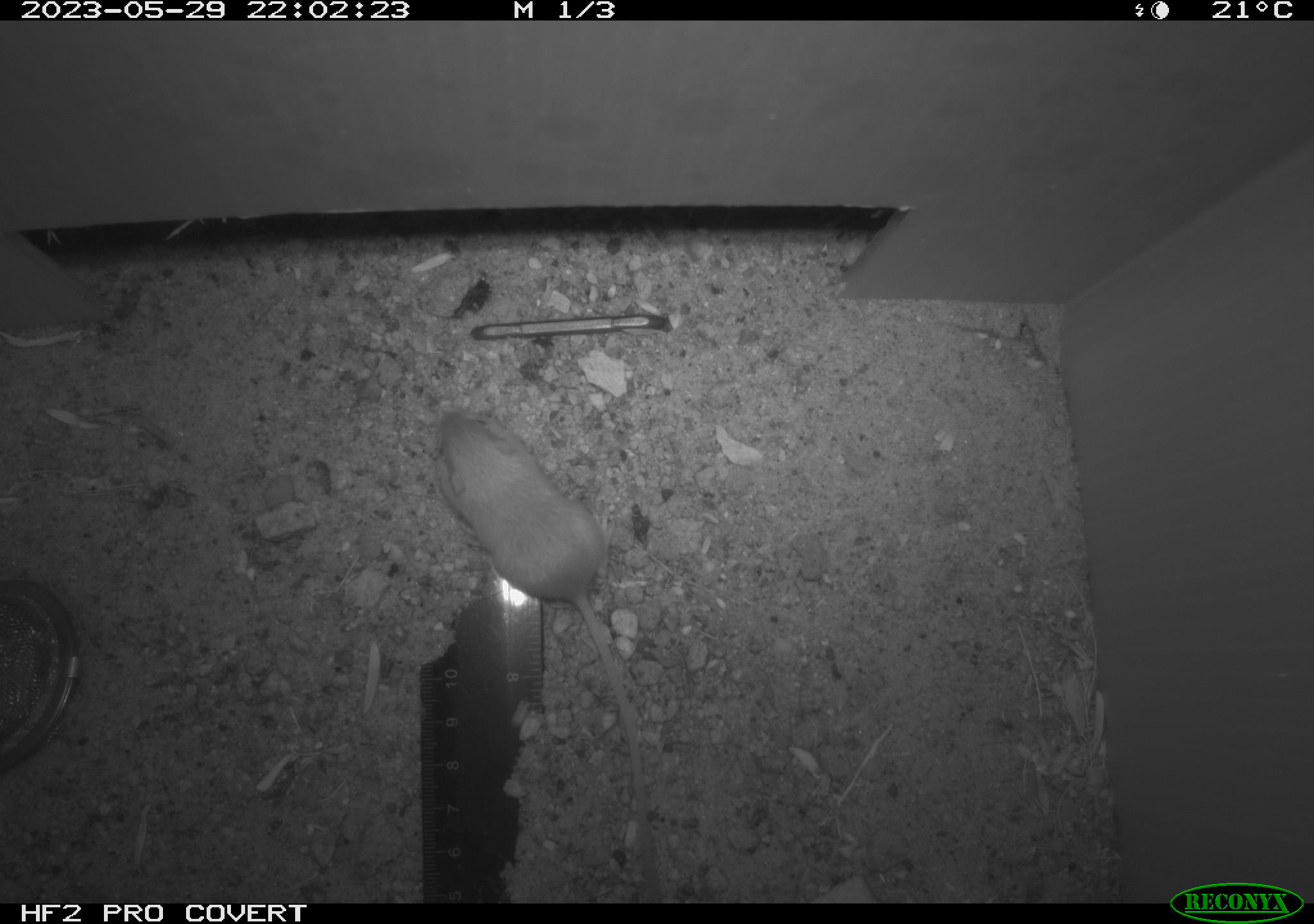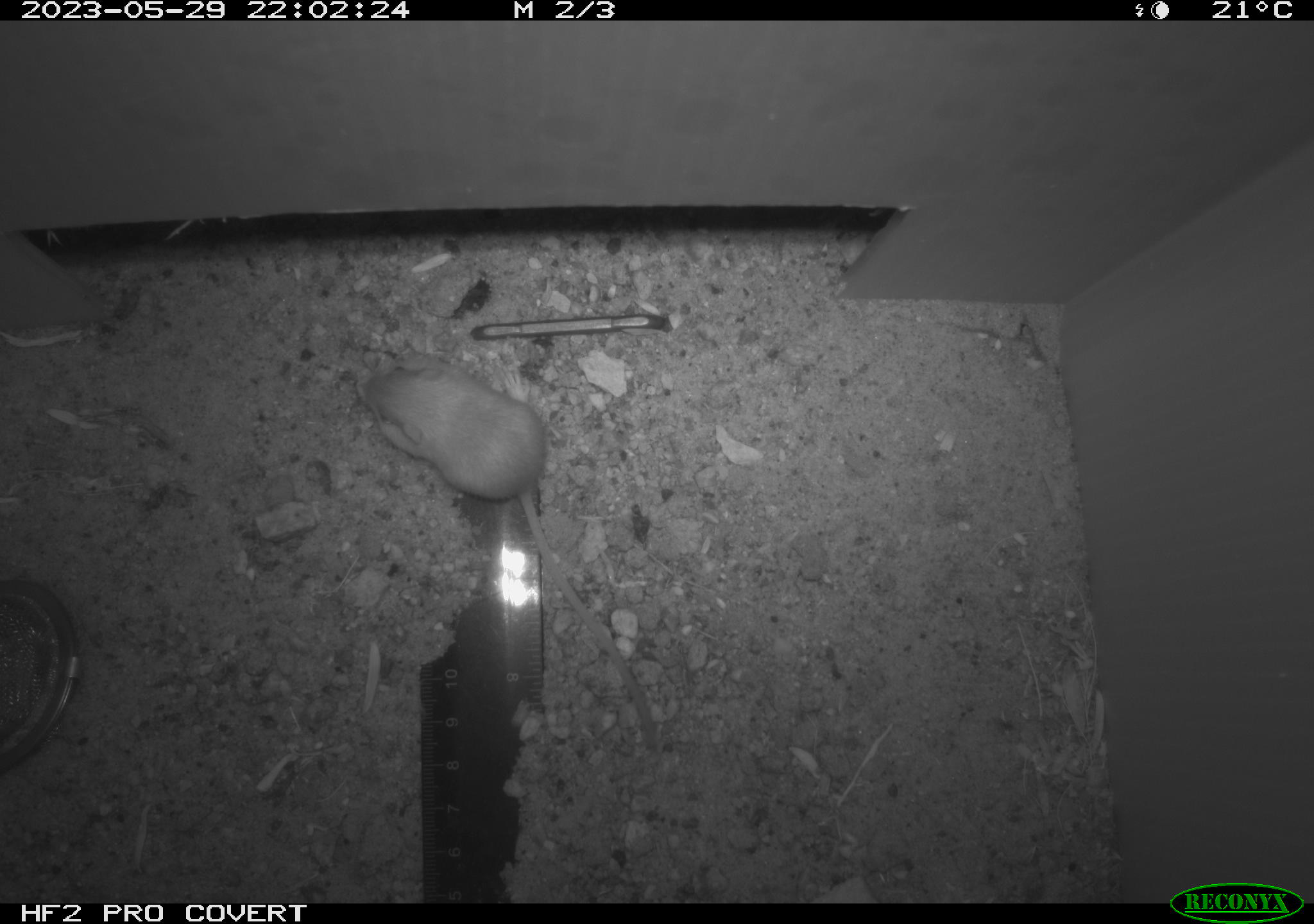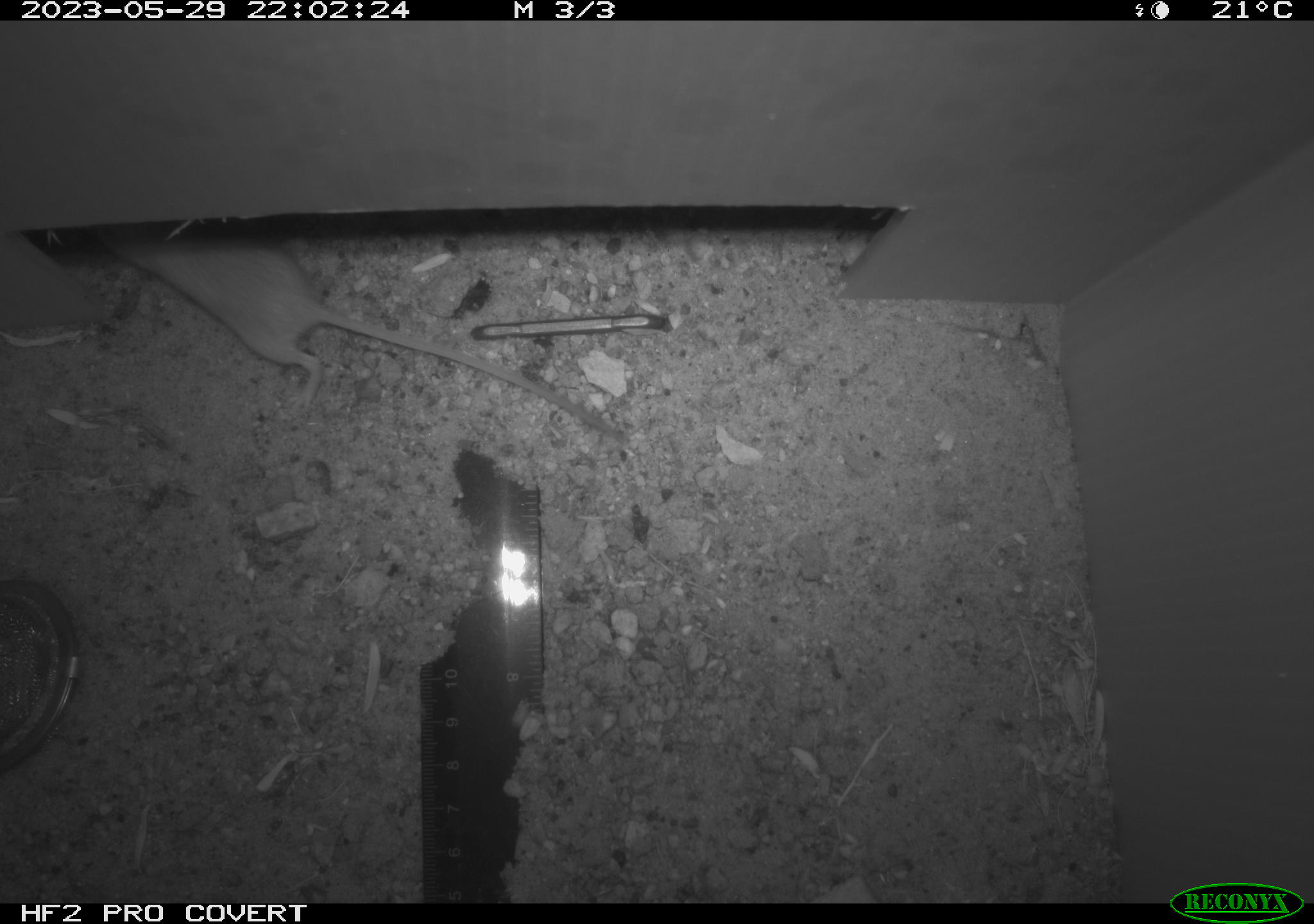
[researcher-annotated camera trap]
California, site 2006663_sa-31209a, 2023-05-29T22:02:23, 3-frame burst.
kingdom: Animalia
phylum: Chordata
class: Mammalia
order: Rodentia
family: Heteromyidae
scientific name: Heteromyidae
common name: kangaroo rats and pocket mice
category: heteromyidae family